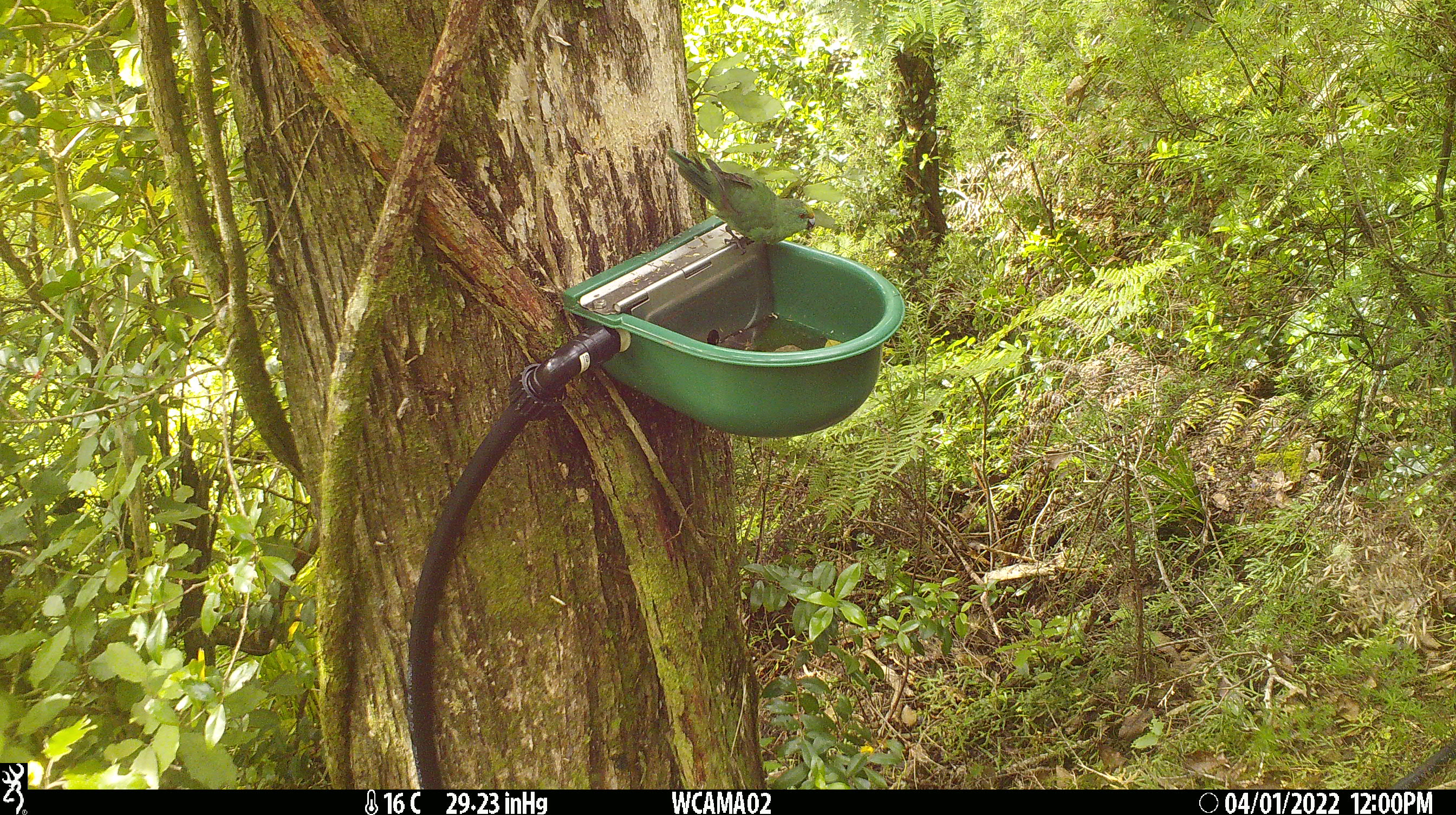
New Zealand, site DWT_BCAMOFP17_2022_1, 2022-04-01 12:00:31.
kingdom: Animalia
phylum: Chordata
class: Aves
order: Psittaciformes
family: Psittaculidae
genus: Cyanoramphus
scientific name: Cyanoramphus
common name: parakeet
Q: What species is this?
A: Parakeet (Cyanoramphus).